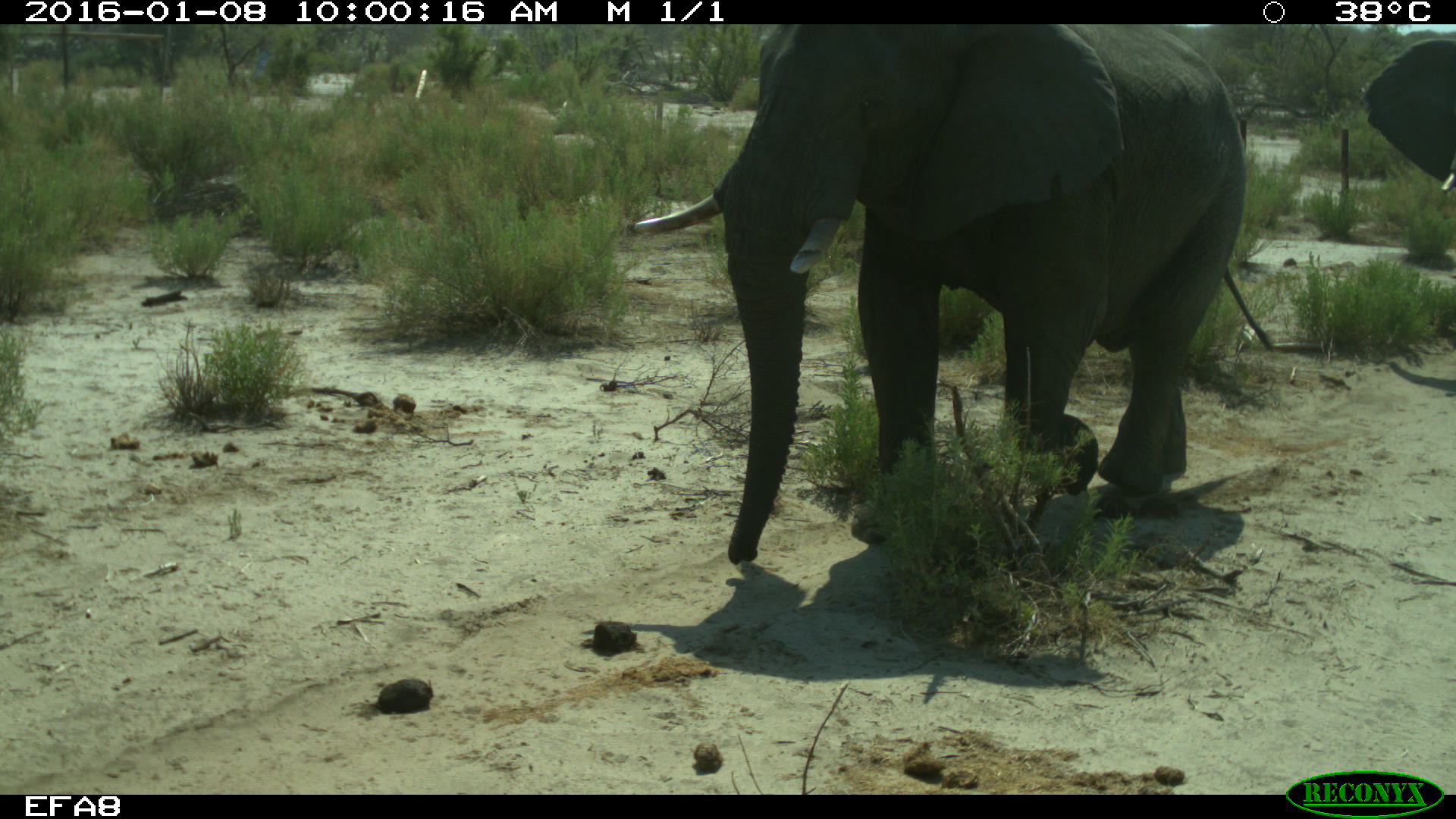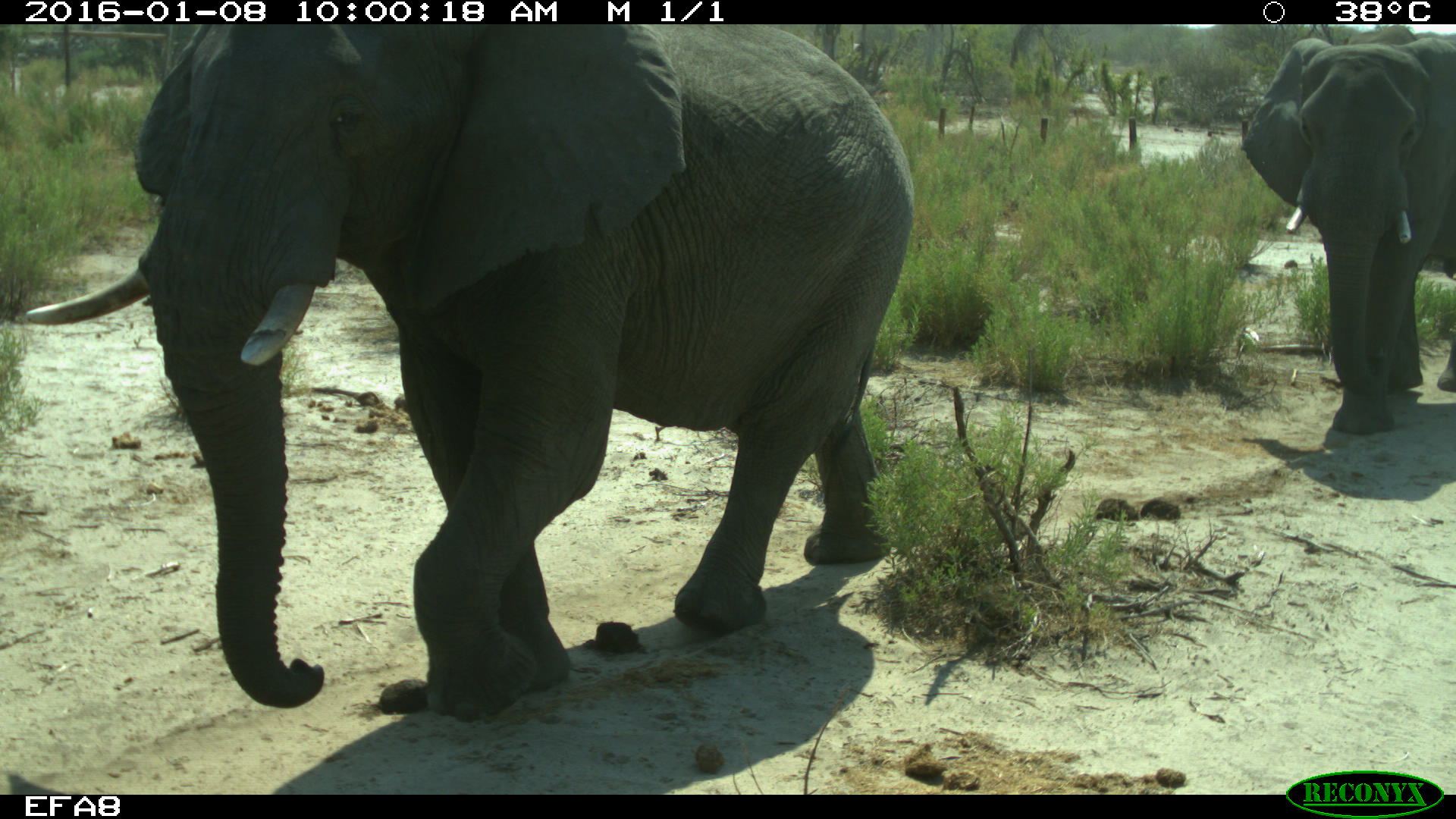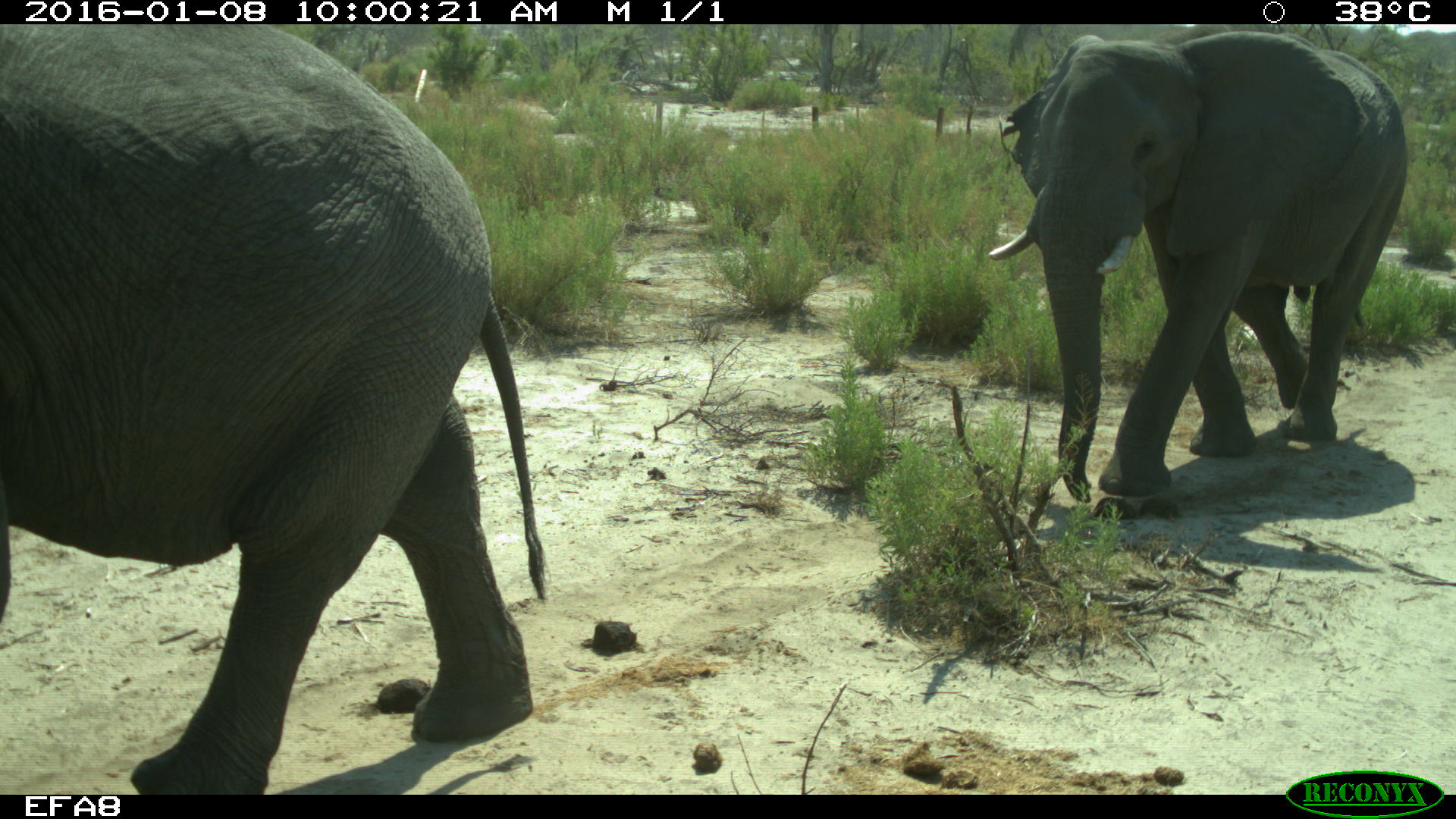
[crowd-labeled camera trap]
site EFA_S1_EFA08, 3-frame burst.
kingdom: Animalia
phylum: Chordata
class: Mammalia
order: Proboscidea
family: Elephantidae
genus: Loxodonta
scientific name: Loxodonta africana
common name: african bush elephant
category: elephant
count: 2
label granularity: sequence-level